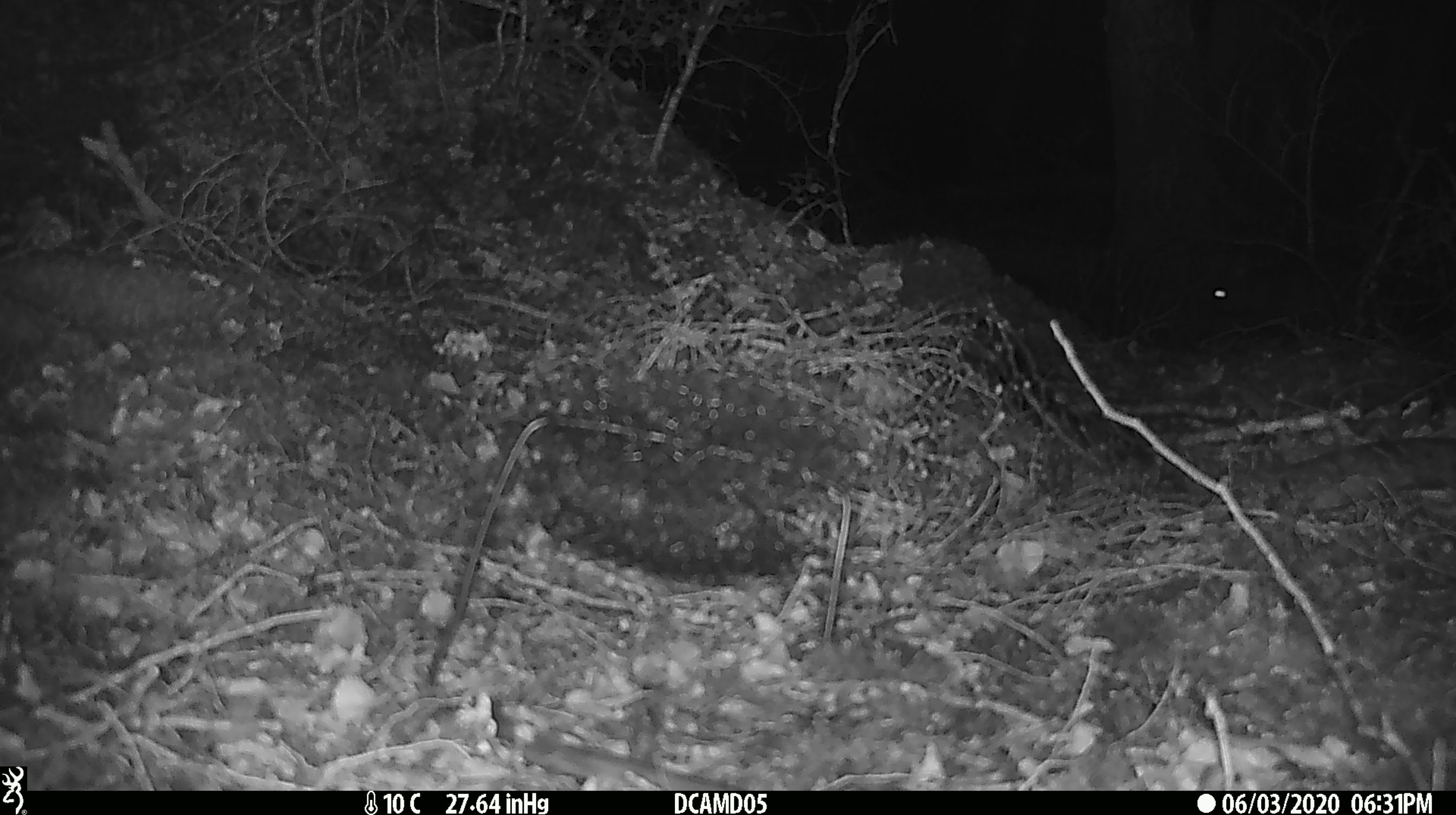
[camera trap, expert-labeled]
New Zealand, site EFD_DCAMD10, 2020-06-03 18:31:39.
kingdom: Animalia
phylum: Chordata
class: Mammalia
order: Rodentia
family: Muridae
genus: Mus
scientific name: Mus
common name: mouse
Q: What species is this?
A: Mouse (Mus).